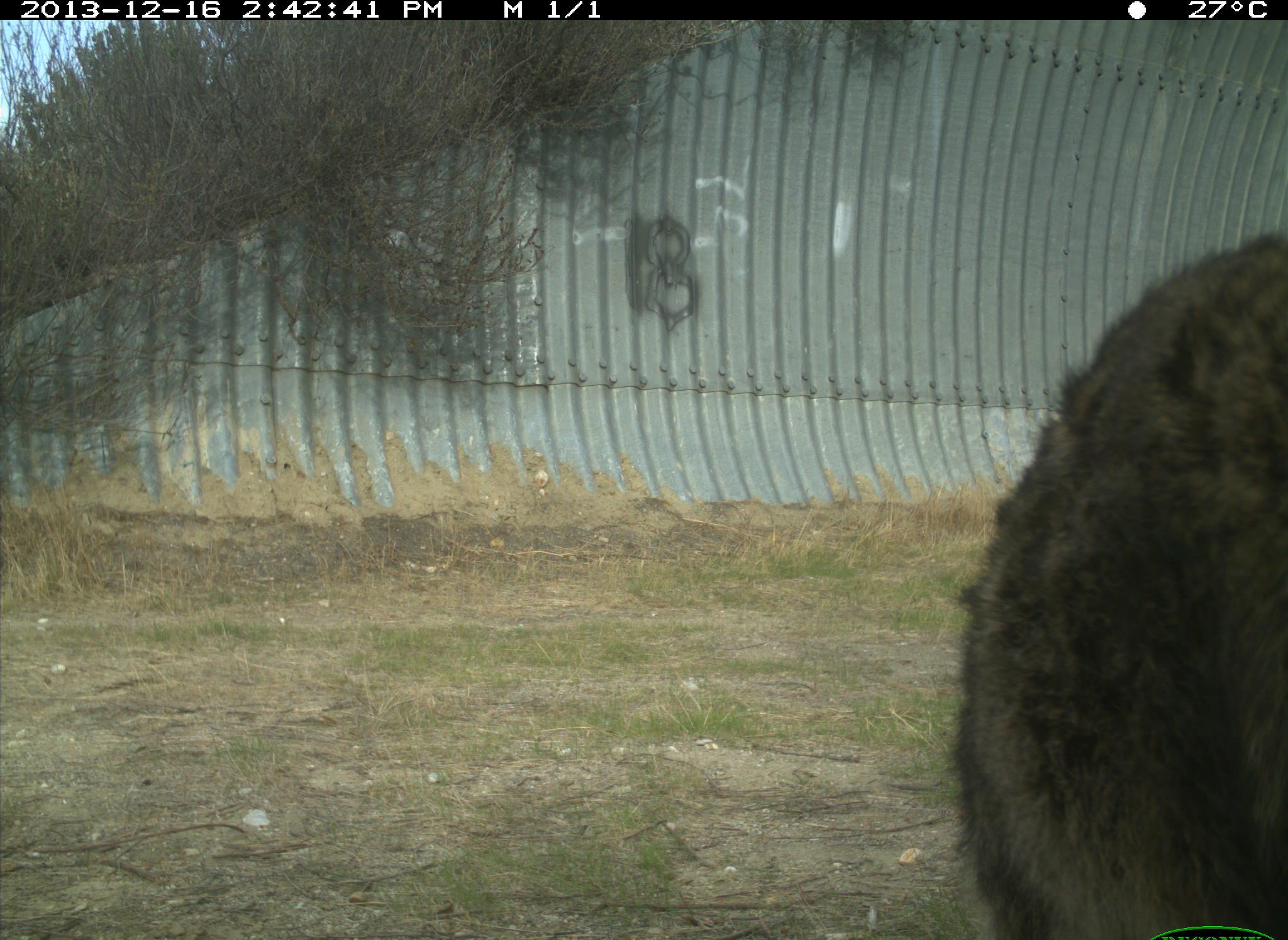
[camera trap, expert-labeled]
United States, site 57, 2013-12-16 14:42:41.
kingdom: Animalia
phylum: Chordata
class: Mammalia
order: Carnivora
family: Procyonidae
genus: Procyon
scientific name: Procyon lotor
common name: raccoon